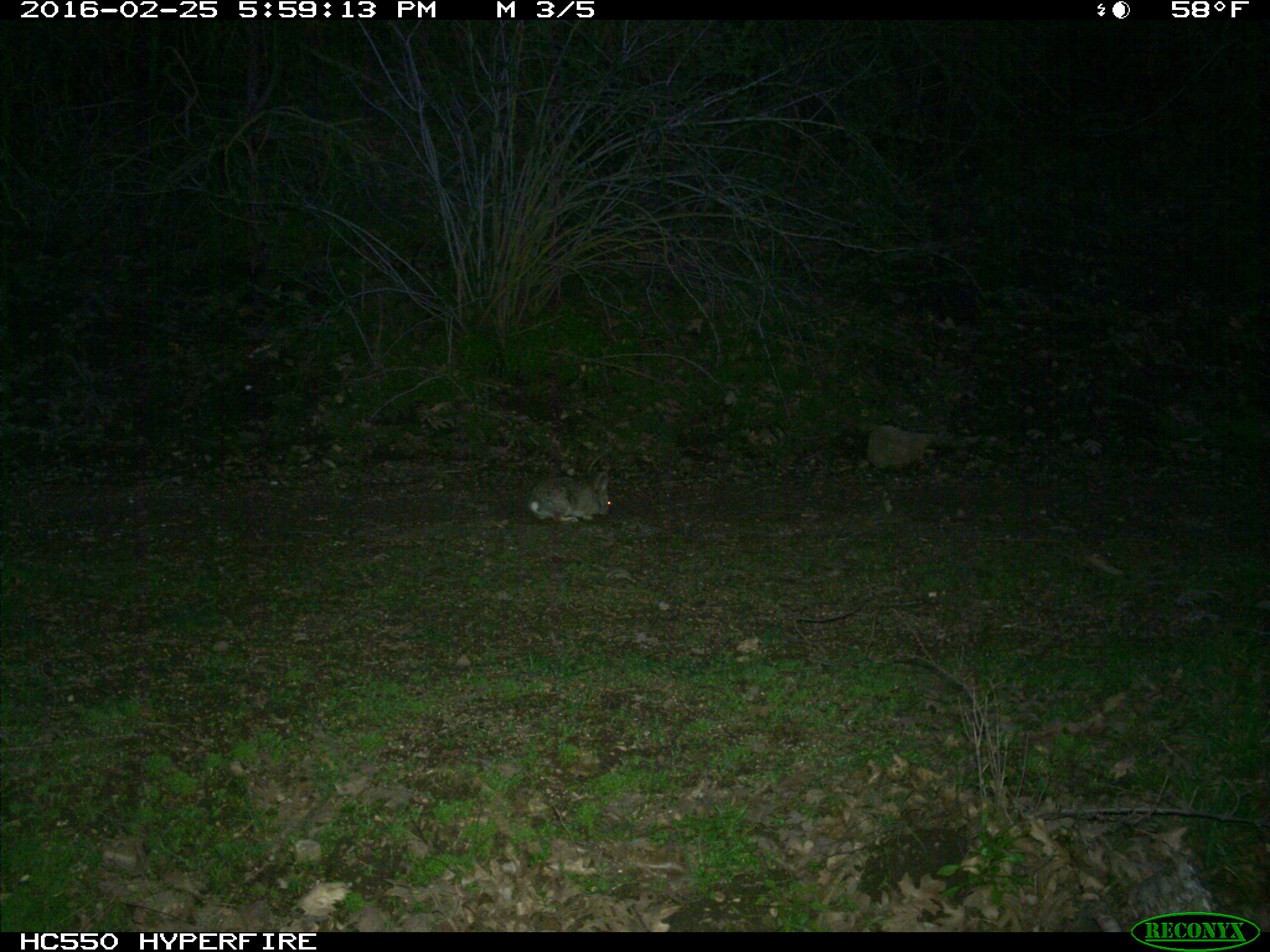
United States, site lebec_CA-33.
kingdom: Animalia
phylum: Chordata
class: Mammalia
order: Lagomorpha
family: Leporidae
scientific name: Leporidae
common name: rabbits and hares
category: unidentified rabbit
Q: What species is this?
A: Unidentified rabbit (rabbits and hares) (Leporidae).